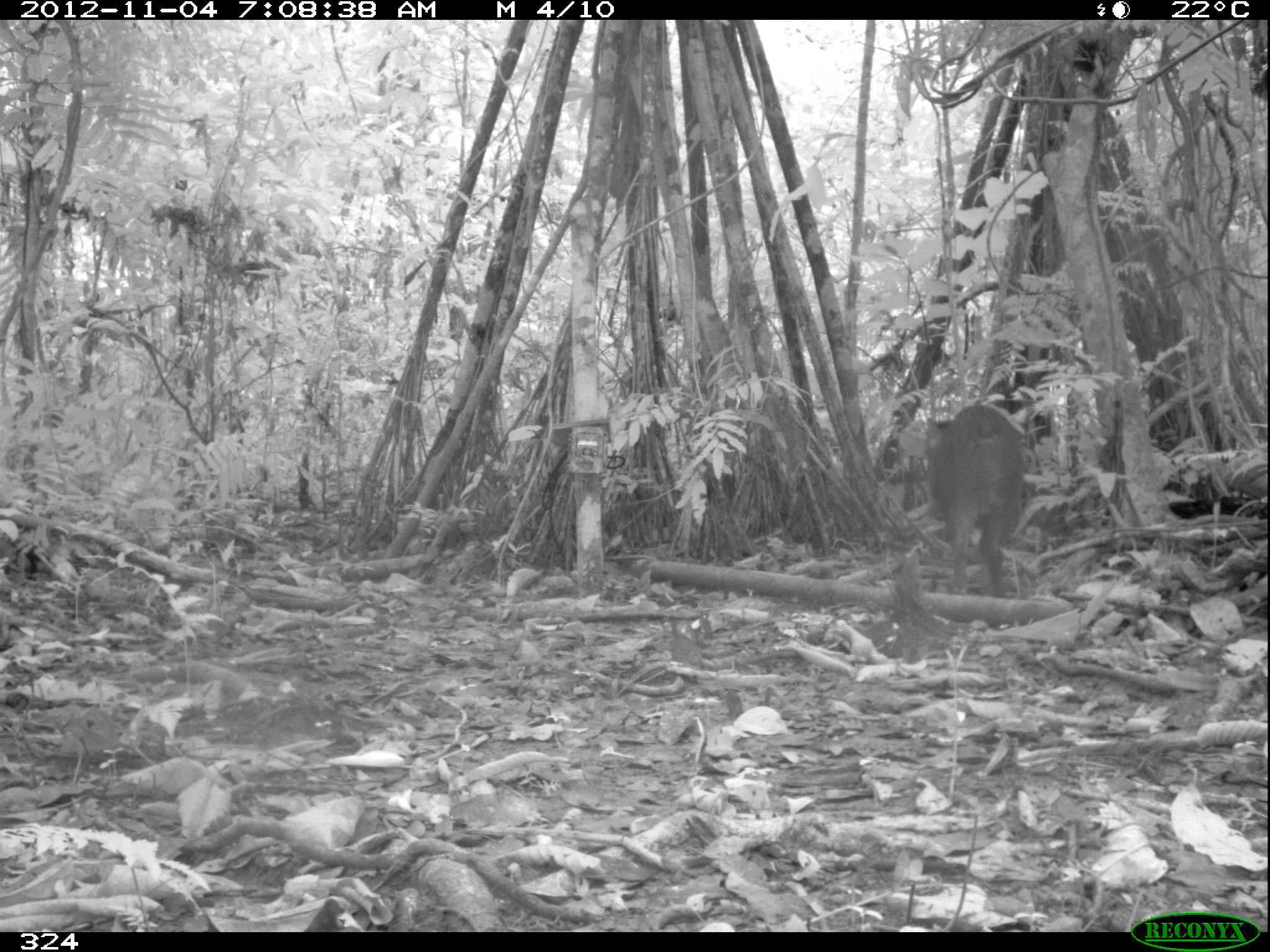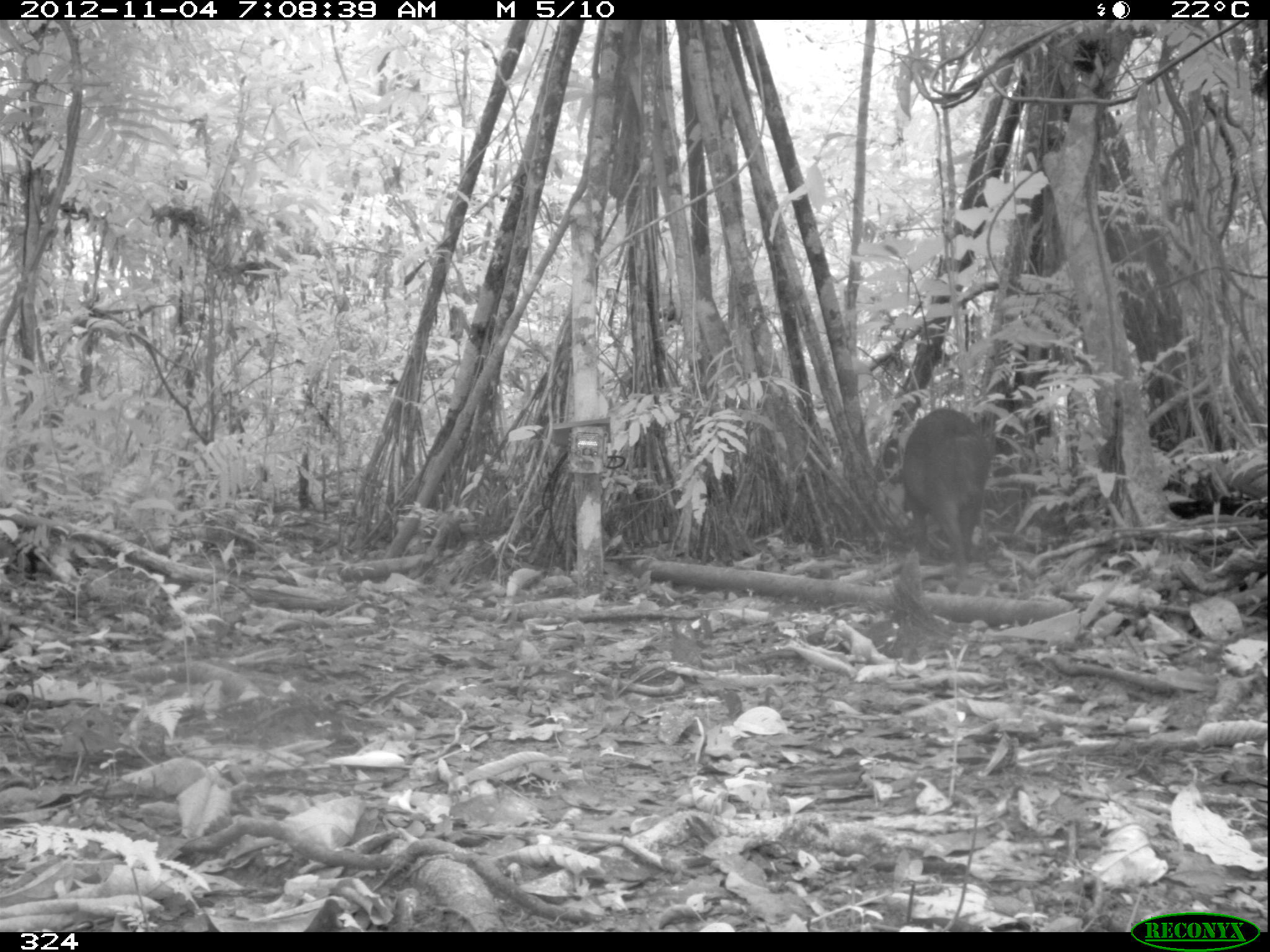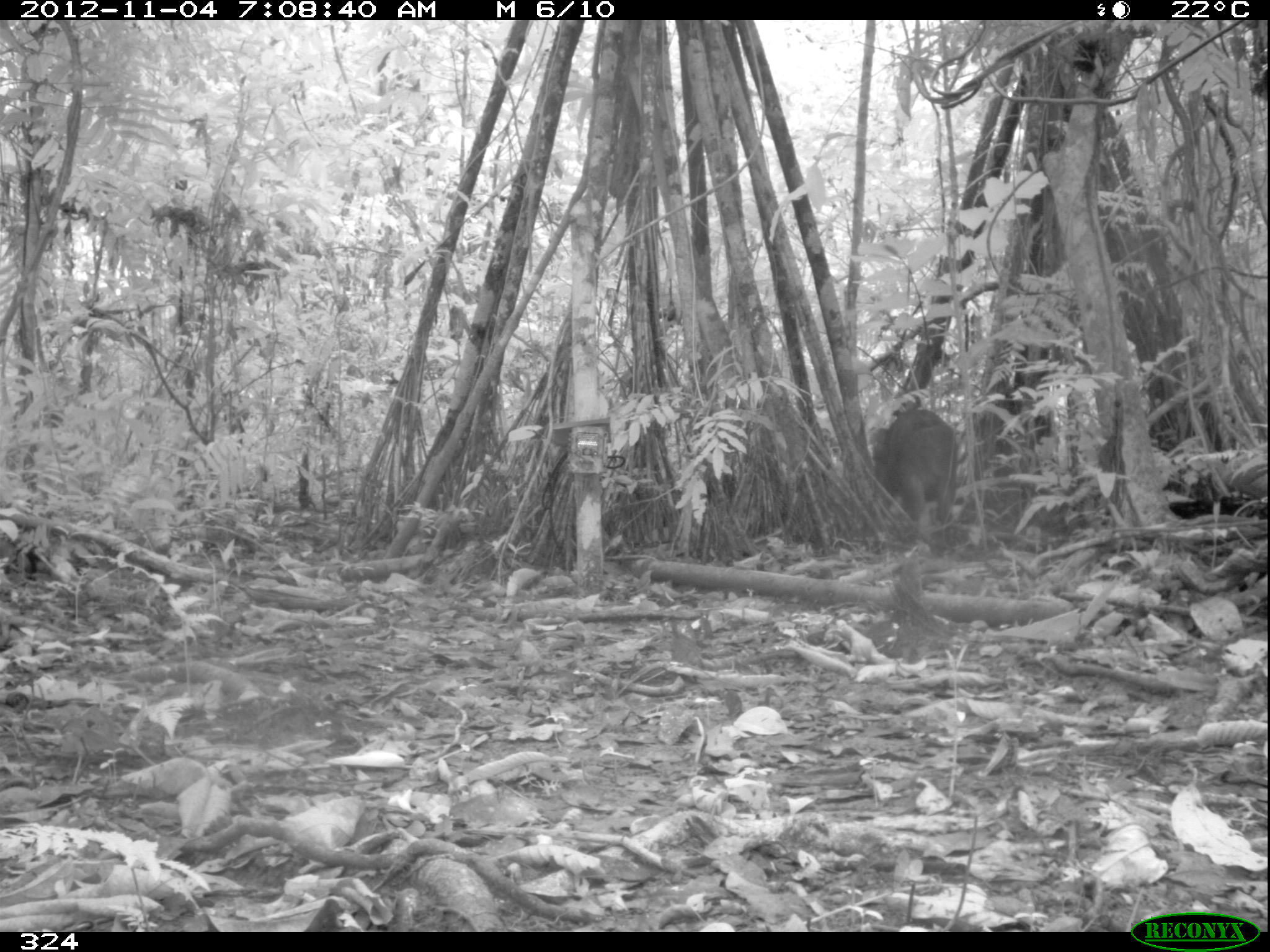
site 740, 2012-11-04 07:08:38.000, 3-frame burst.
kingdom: Animalia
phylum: Chordata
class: Mammalia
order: Artiodactyla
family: Tayassuidae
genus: Tayassu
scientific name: Tayassu pecari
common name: white-lipped peccary